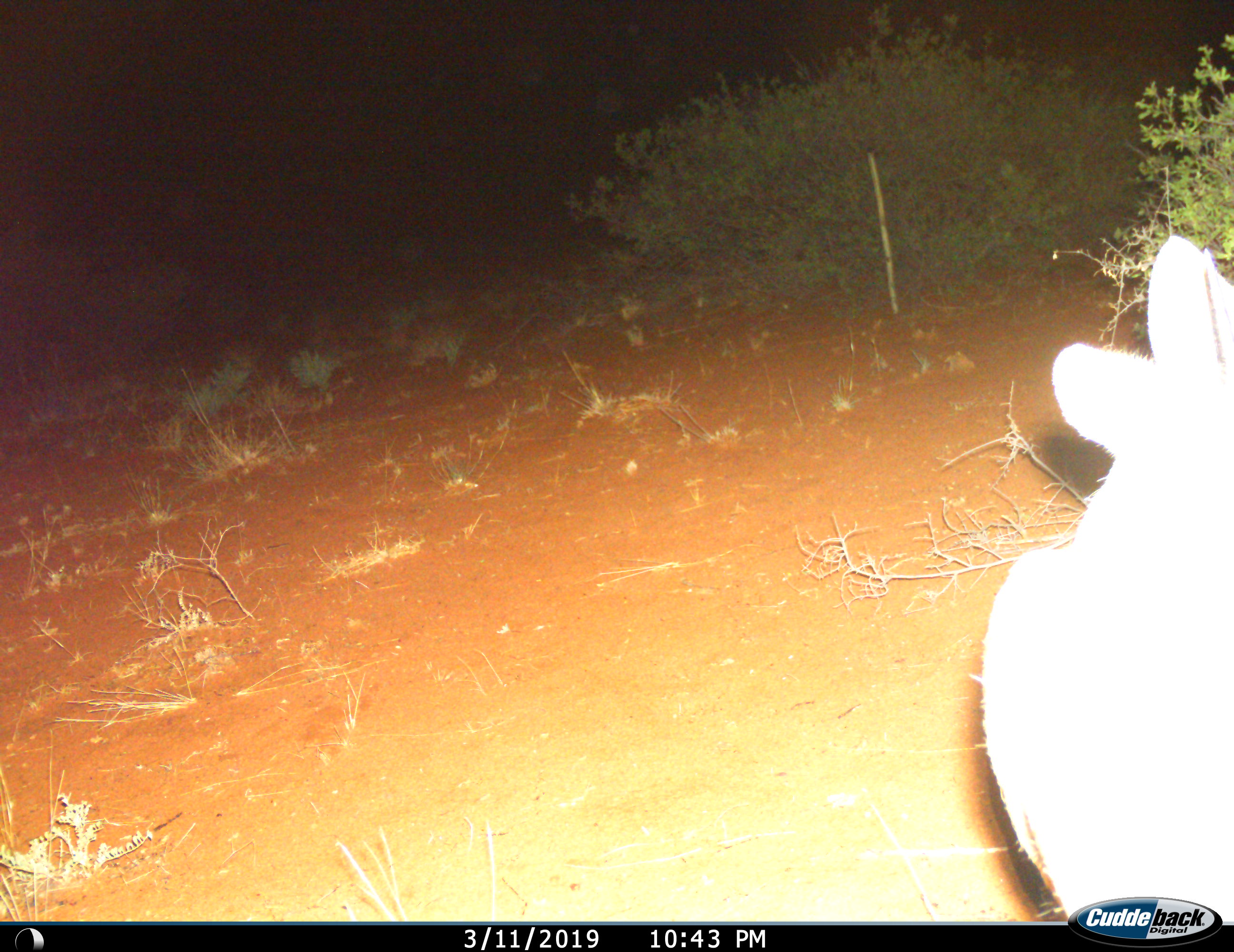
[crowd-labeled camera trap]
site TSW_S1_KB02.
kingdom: Animalia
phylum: Chordata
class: Mammalia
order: Artiodactyla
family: Bovidae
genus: Sylvicapra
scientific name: Sylvicapra grimmia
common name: common duiker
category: duikercommongrey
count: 1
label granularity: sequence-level